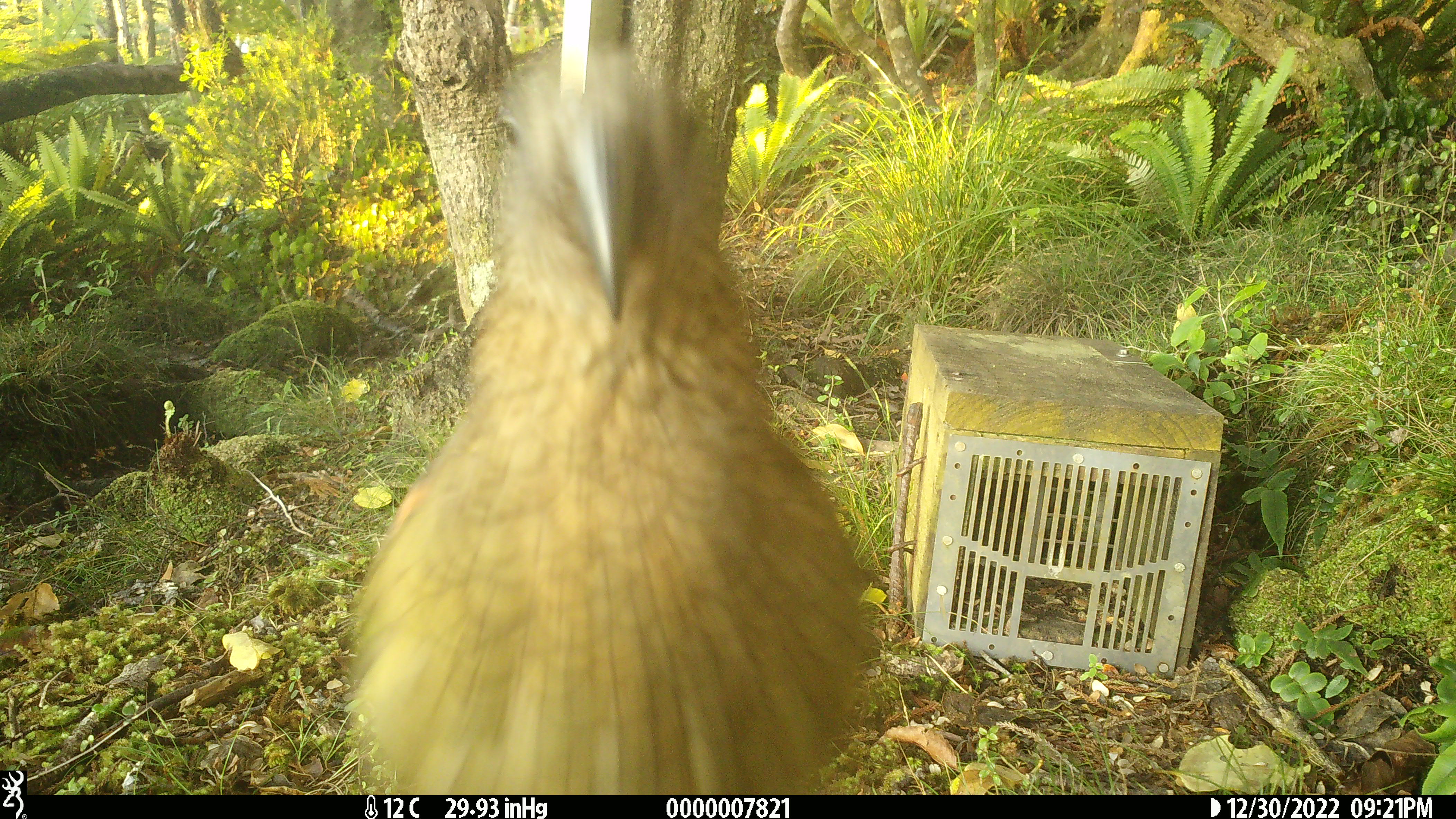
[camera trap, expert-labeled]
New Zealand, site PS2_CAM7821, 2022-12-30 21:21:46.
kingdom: Animalia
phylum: Chordata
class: Aves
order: Psittaciformes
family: Strigopidae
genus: Nestor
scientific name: Nestor notabilis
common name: kea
Kea (Nestor notabilis).